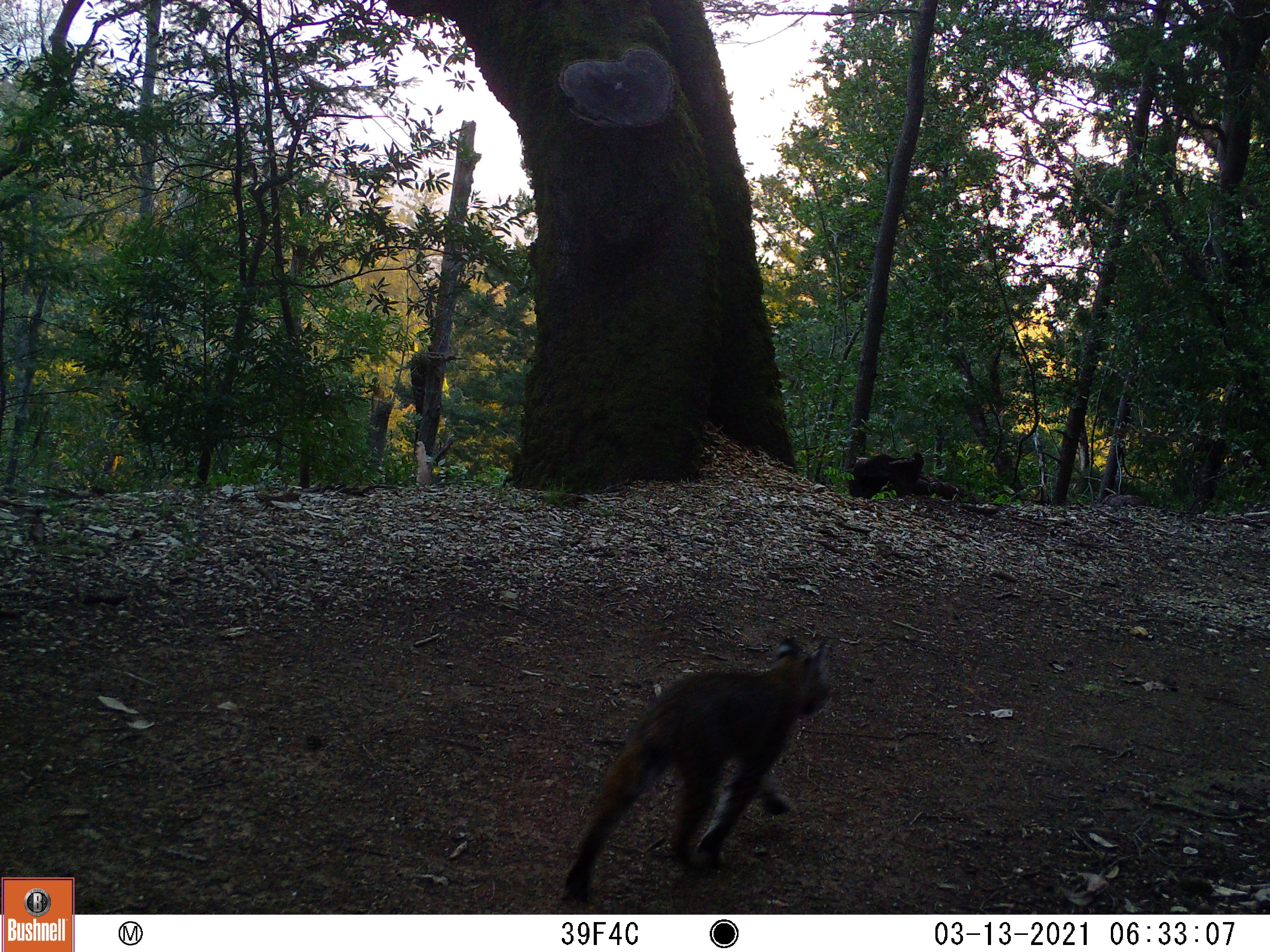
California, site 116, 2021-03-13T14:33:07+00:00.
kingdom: Animalia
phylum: Chordata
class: Mammalia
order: Carnivora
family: Felidae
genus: Lynx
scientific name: Lynx rufus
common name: bobcat